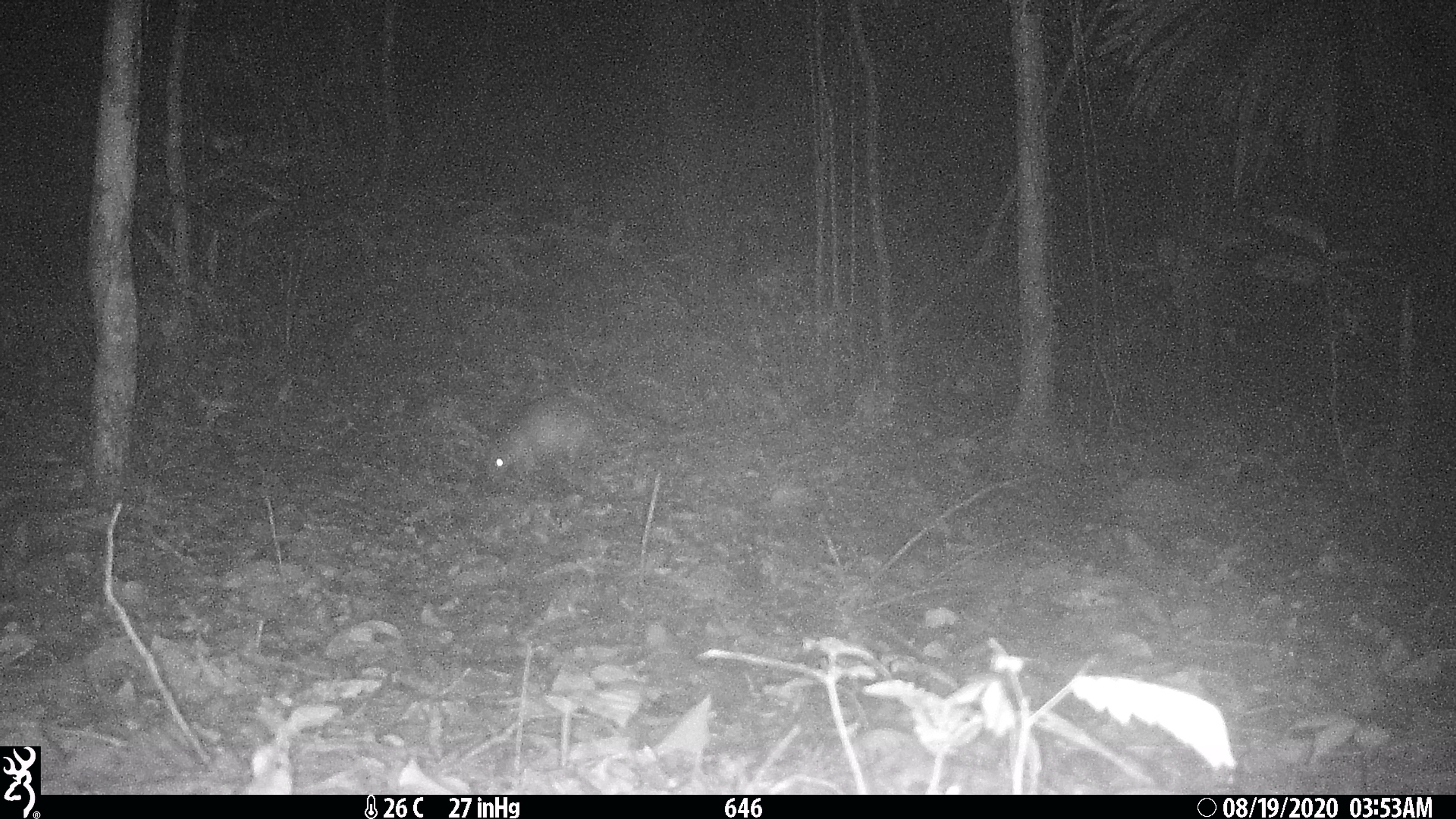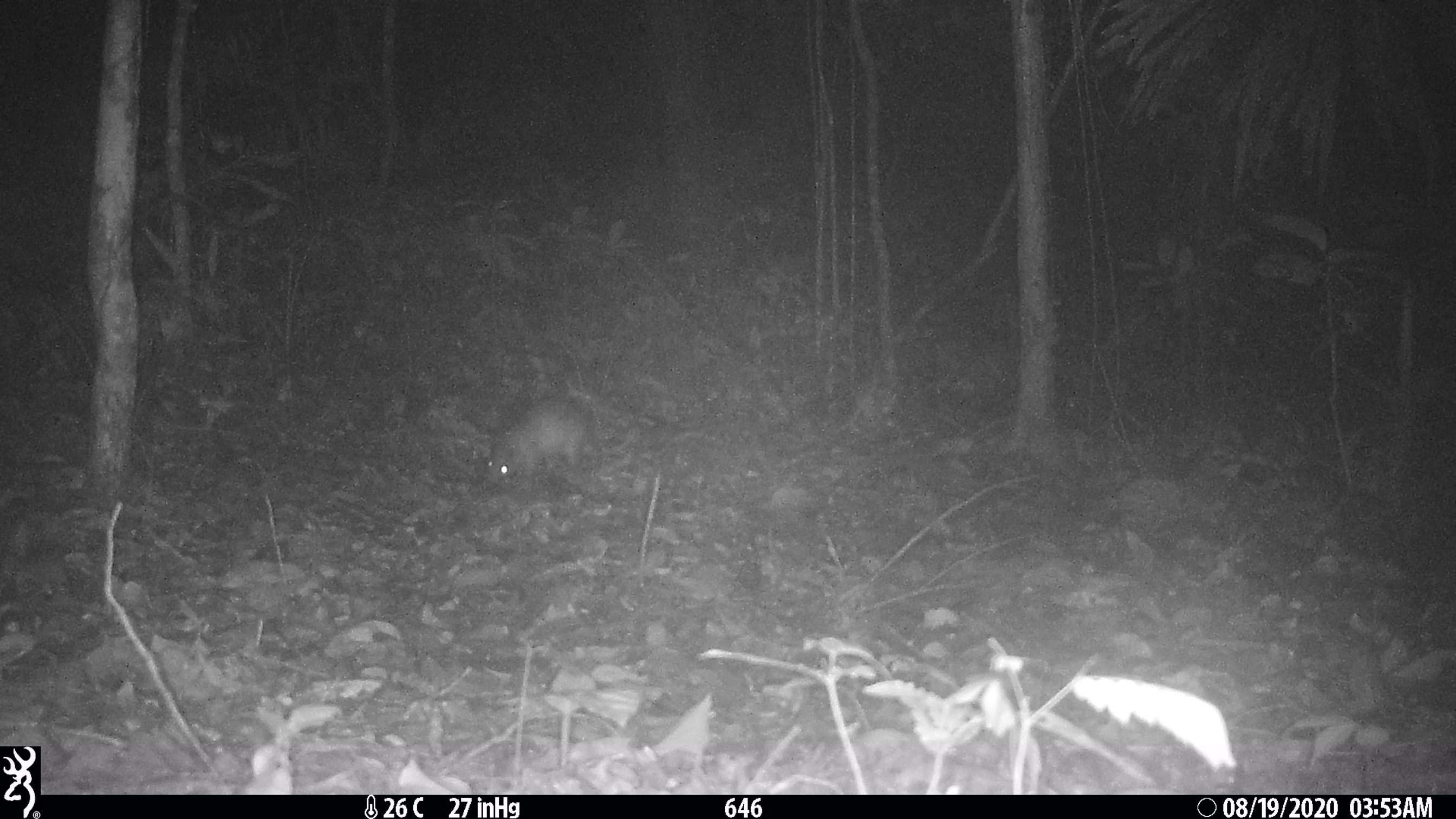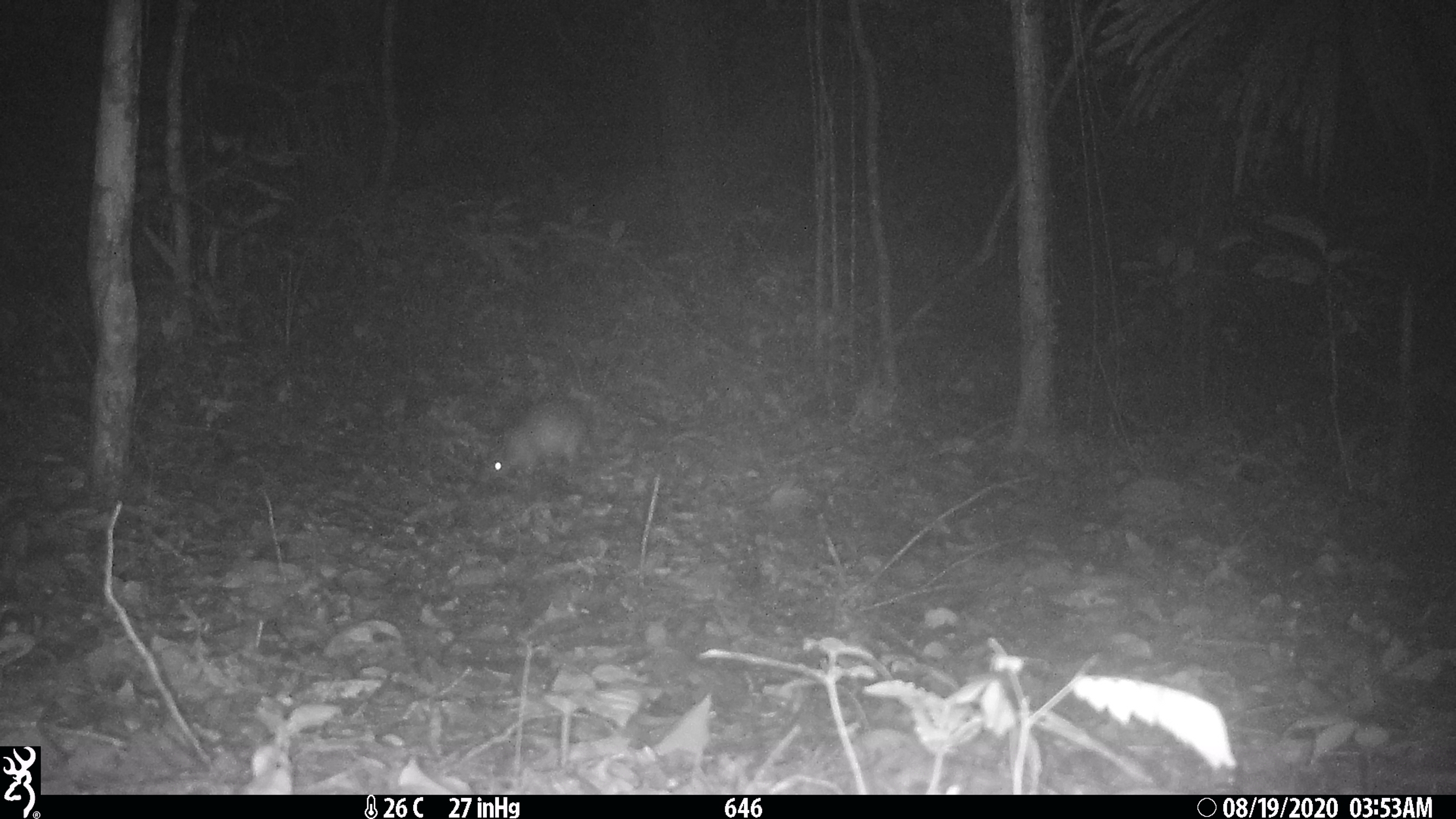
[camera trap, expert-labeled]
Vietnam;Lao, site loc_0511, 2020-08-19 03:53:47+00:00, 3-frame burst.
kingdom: Animalia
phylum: Chordata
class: Mammalia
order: Rodentia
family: Hystricidae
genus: Atherurus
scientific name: Atherurus macrourus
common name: asiatic brush-tailed porcupine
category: asiatic brush tailed porcupine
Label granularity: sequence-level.